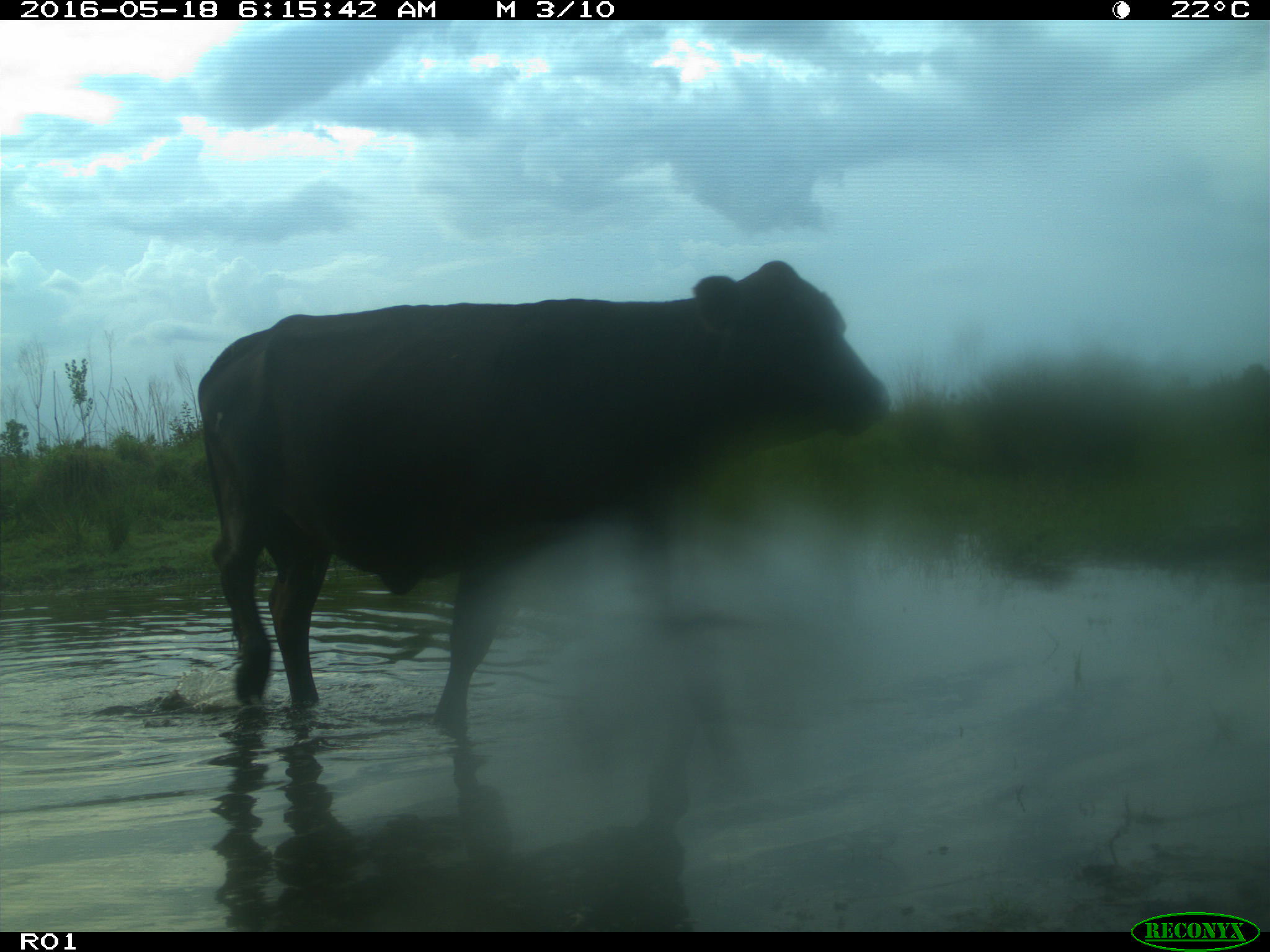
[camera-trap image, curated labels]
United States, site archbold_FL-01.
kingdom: Animalia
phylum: Chordata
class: Mammalia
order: Artiodactyla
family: Bovidae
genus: Bos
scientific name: Bos taurus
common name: domestic cow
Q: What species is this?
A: Bos taurus (domestic cow).